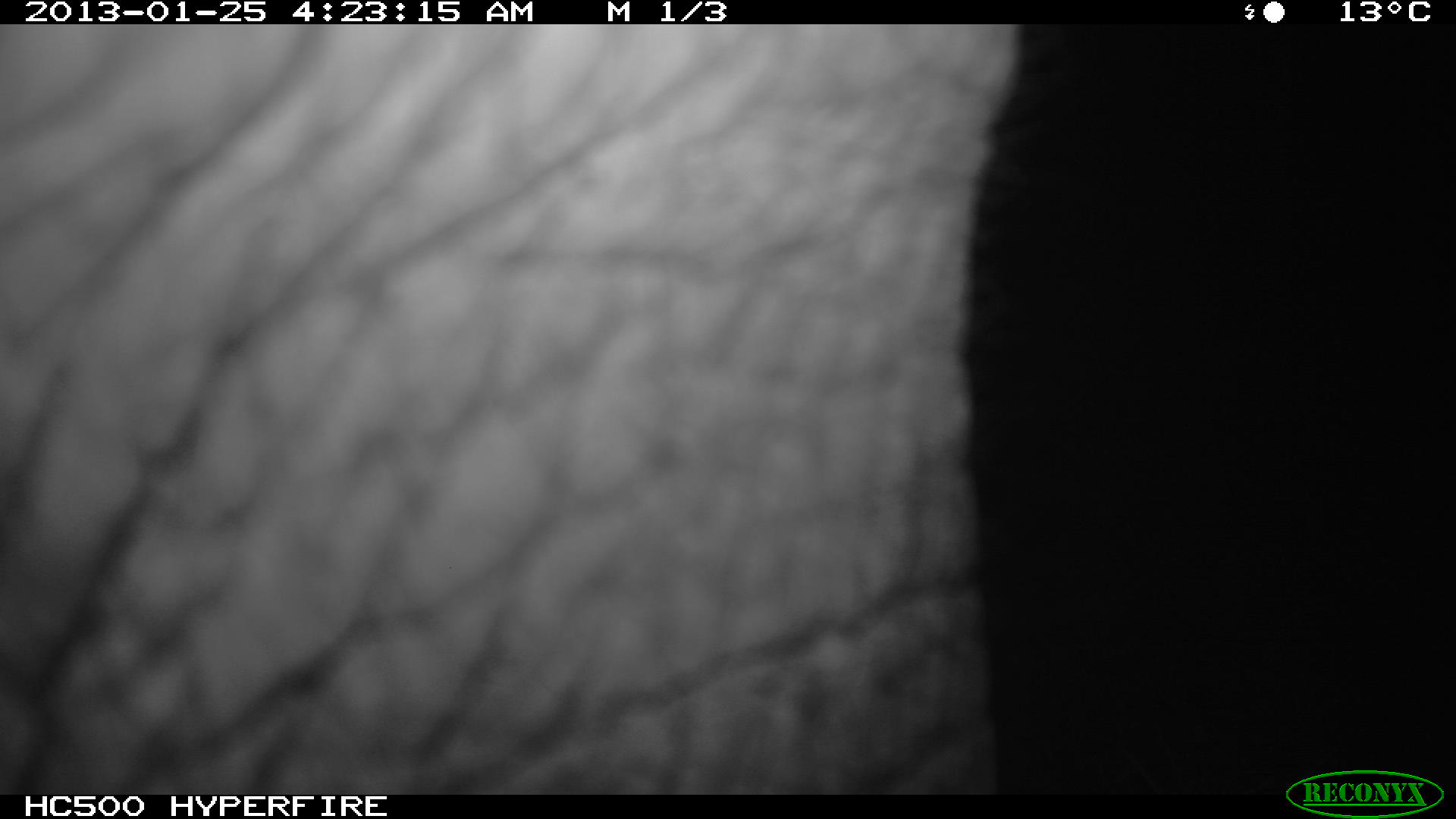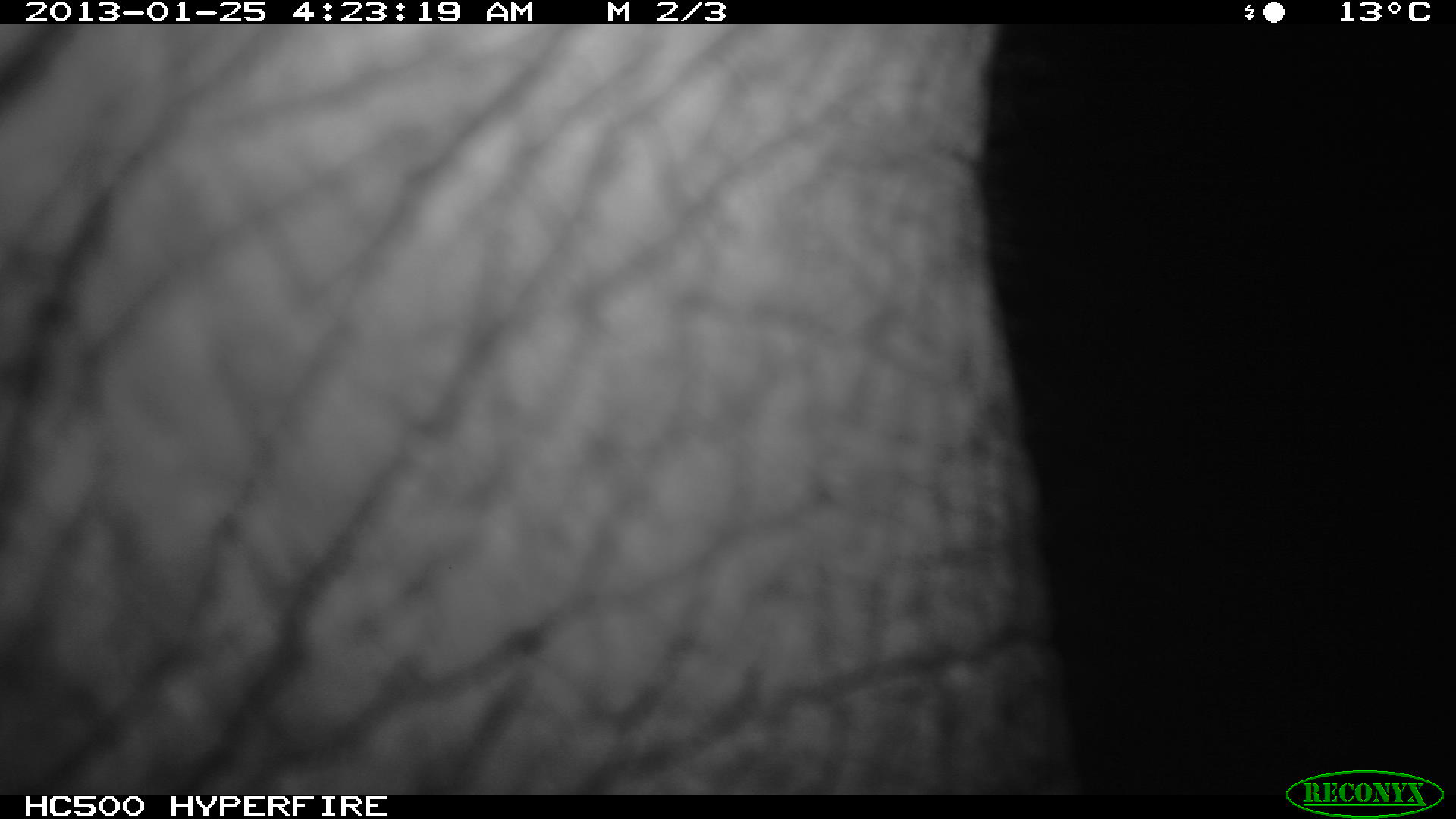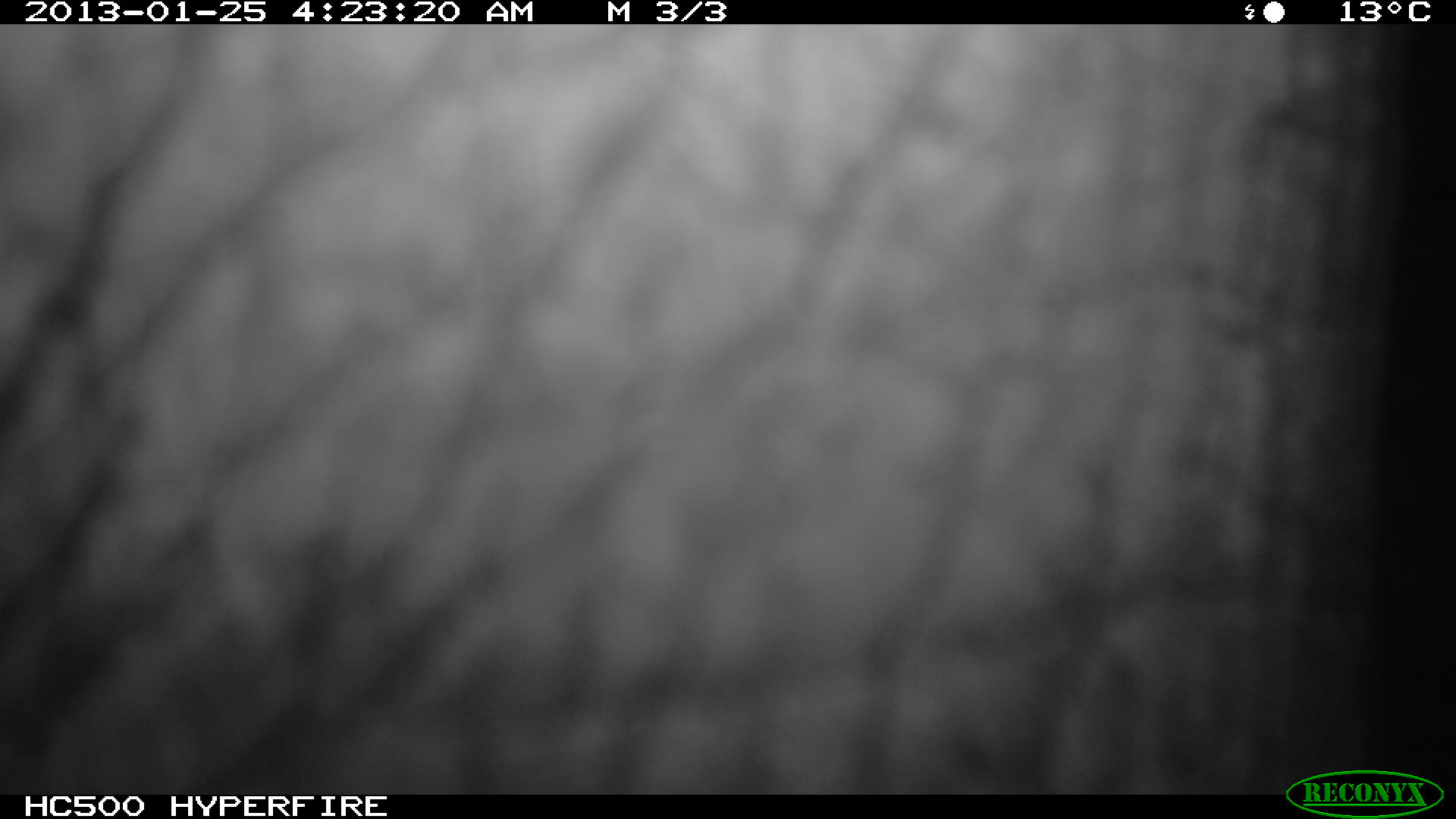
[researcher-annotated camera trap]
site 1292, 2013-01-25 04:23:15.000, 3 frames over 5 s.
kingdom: Animalia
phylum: Chordata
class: Mammalia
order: Proboscidea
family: Elephantidae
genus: Loxodonta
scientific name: Loxodonta africana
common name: african bush elephant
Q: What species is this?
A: Loxodonta africana (african bush elephant).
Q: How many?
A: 1.